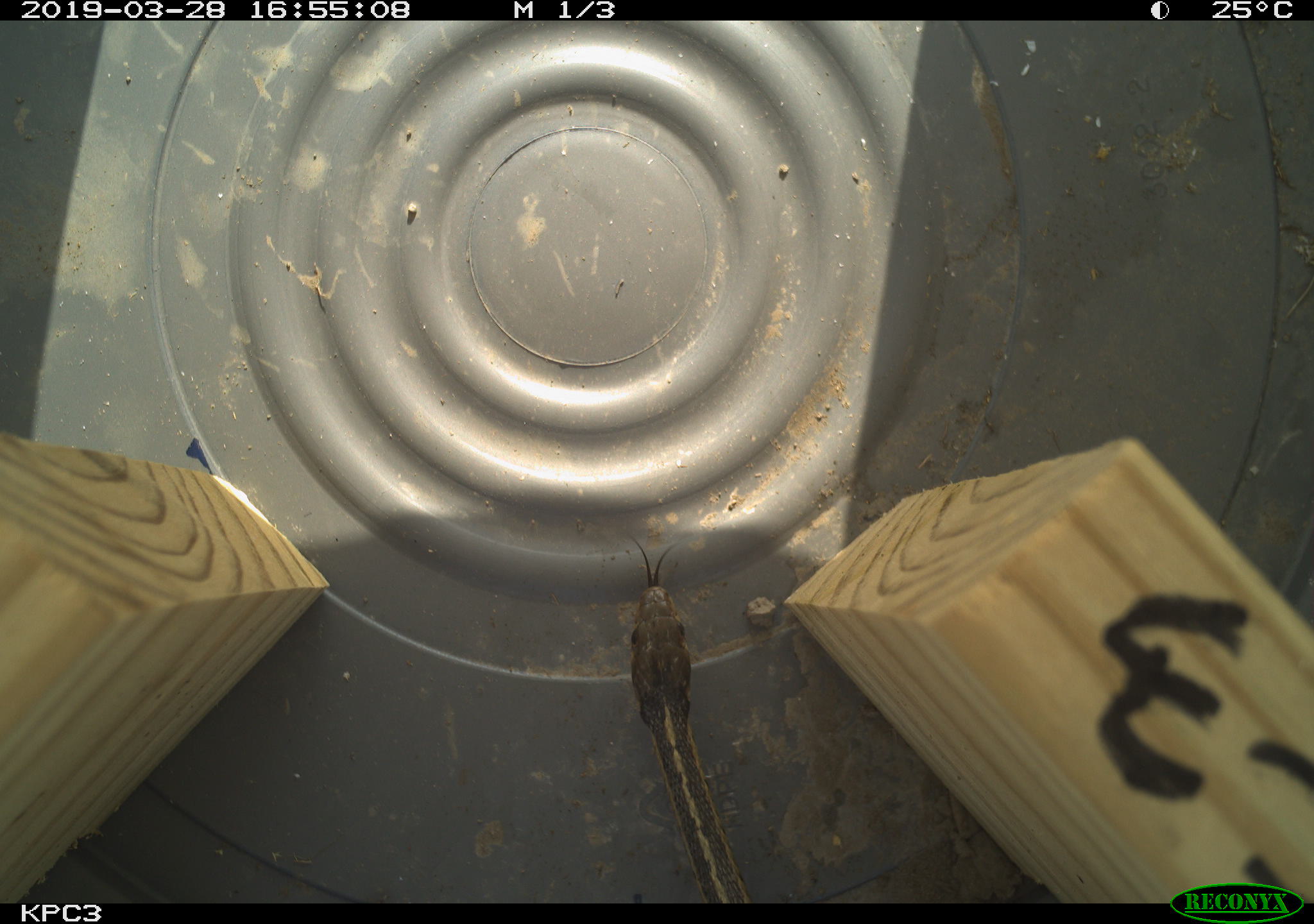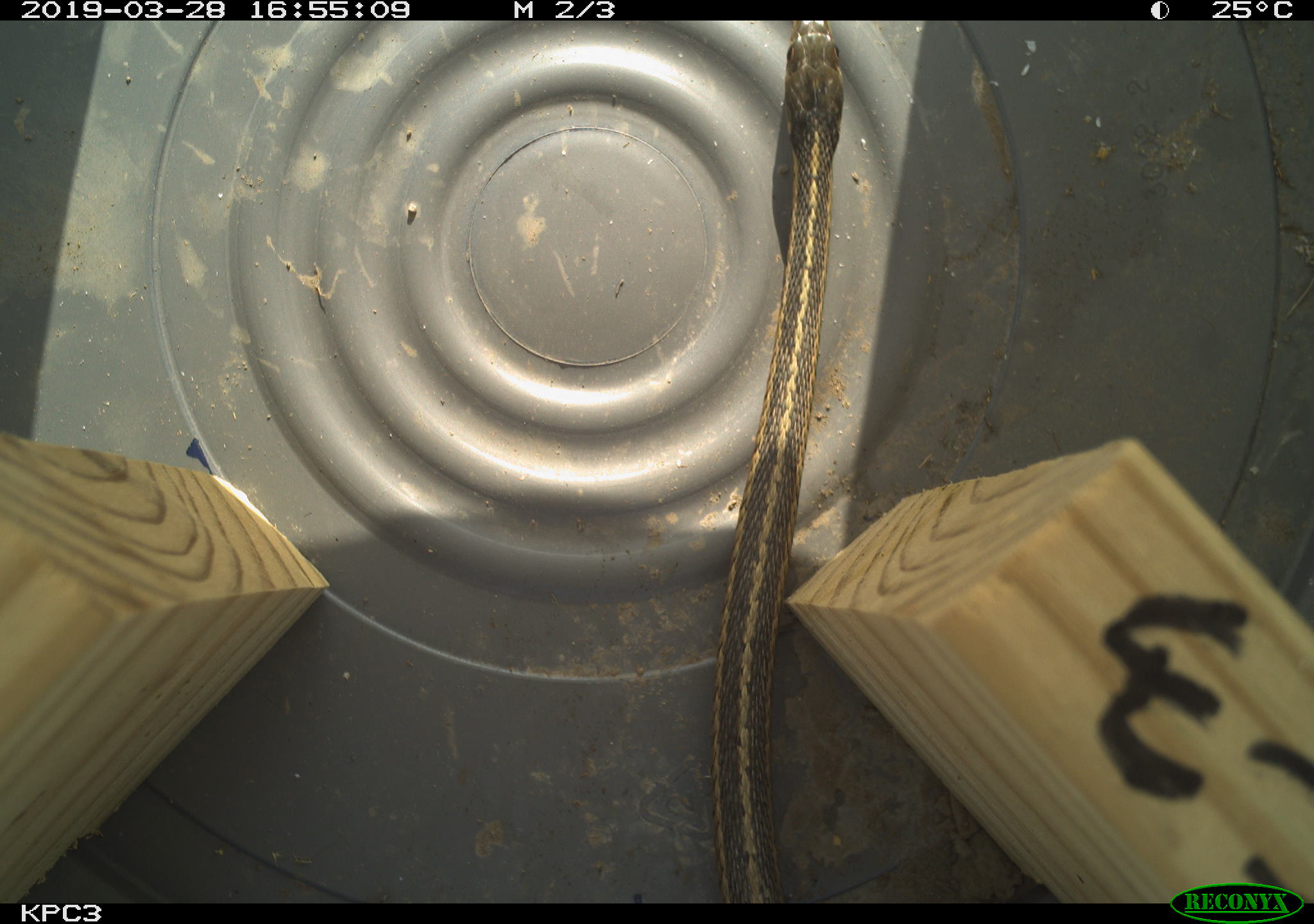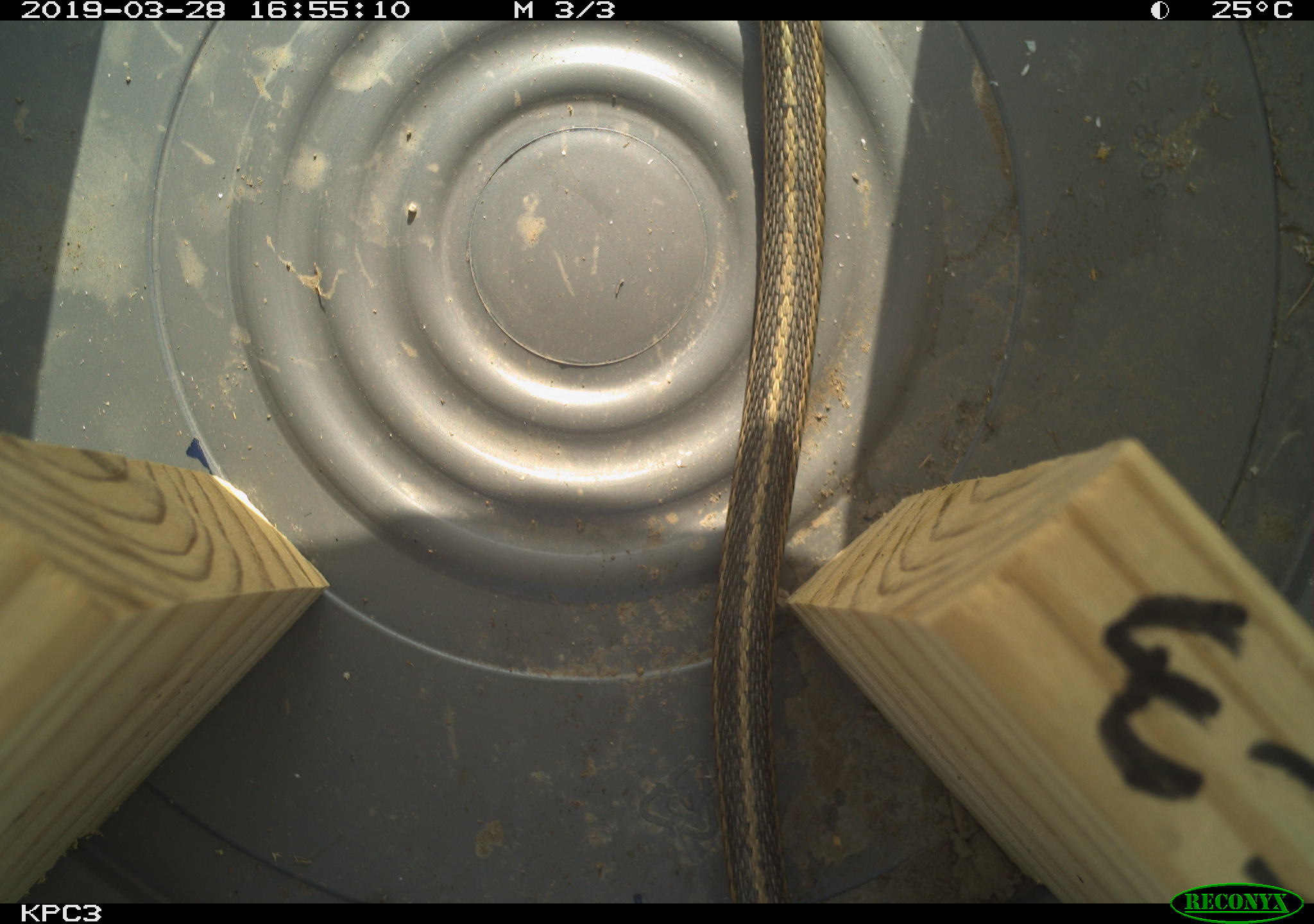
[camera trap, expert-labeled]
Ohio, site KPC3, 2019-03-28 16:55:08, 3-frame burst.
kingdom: Animalia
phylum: Chordata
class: Reptilia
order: Squamata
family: Colubridae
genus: Thamnophis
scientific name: Thamnophis sirtalis sirtalis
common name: eastern gartersnake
Eastern gartersnake (Thamnophis sirtalis sirtalis).